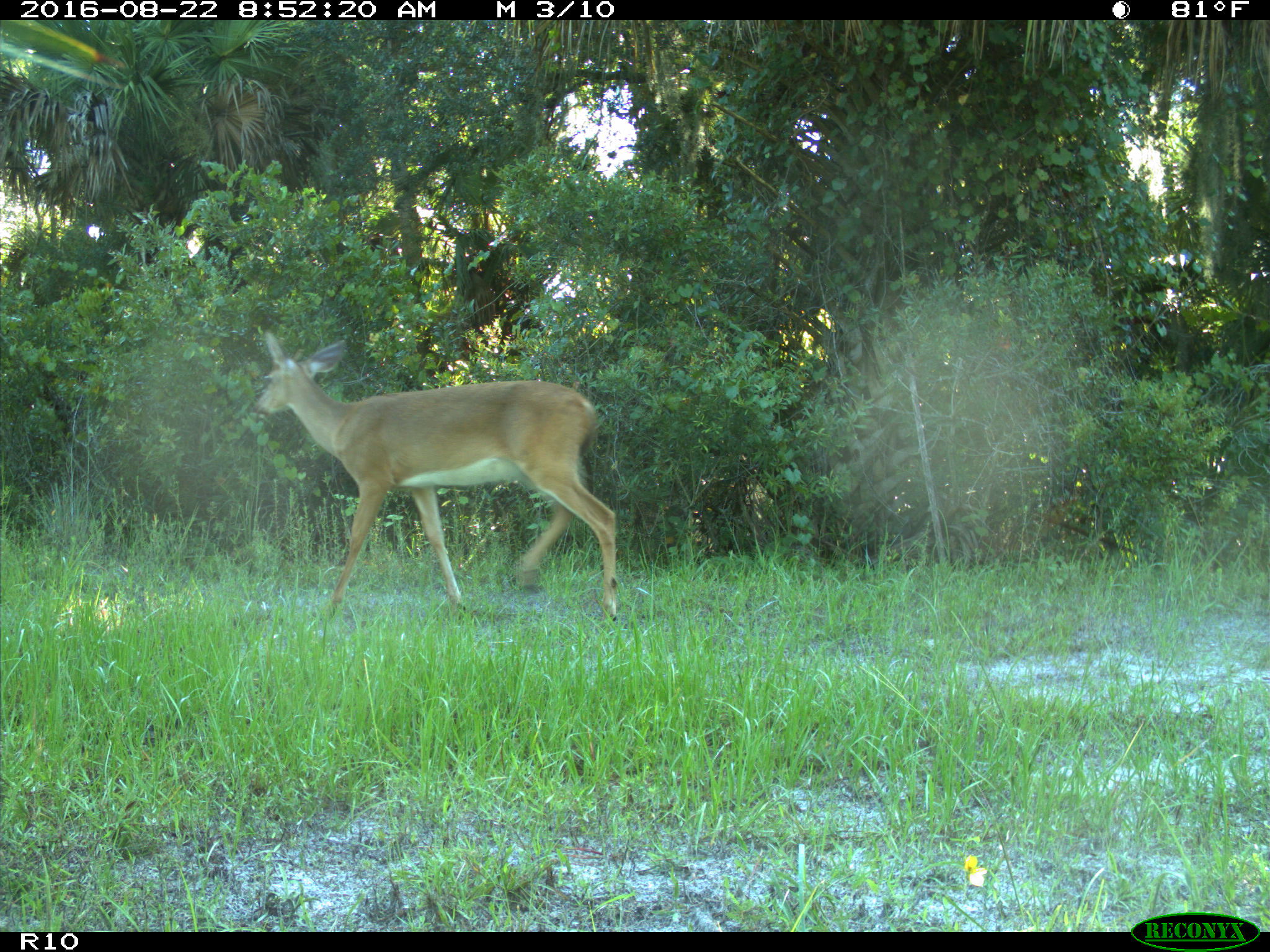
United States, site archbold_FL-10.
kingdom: Animalia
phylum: Chordata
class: Mammalia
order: Artiodactyla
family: Cervidae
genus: Odocoileus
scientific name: Odocoileus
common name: deer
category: unidentified deer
Unidentified deer (deer) (Odocoileus).